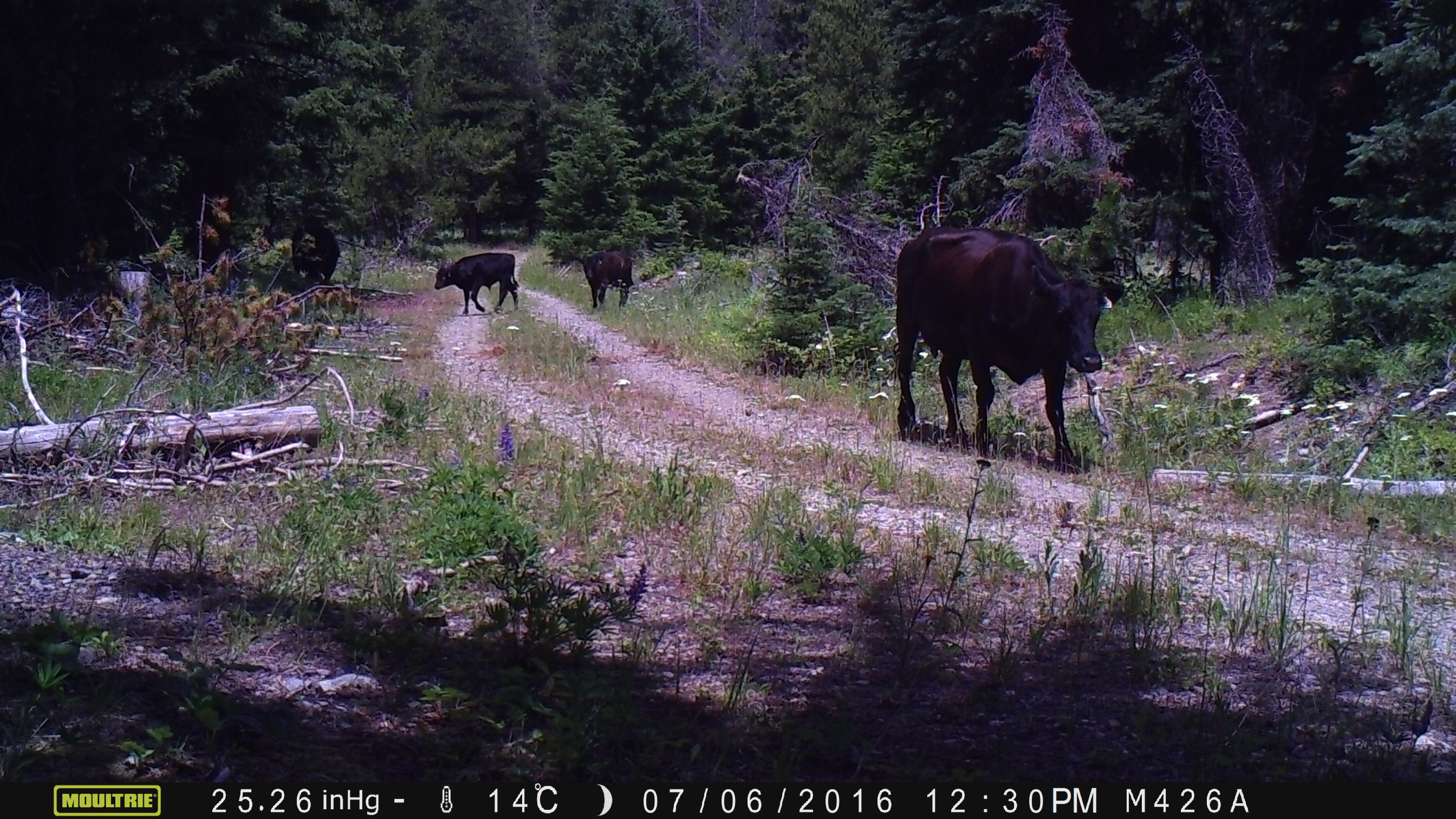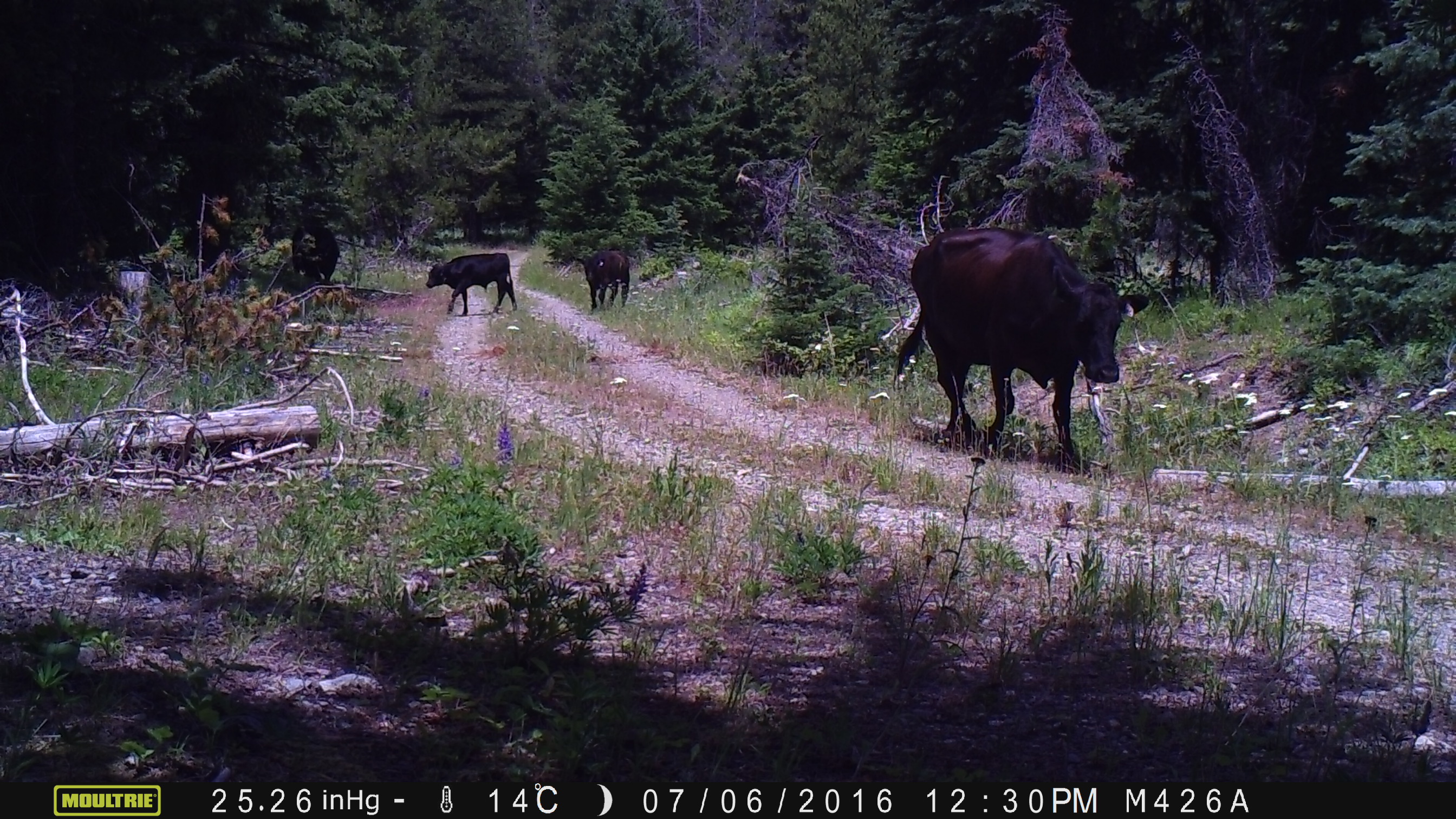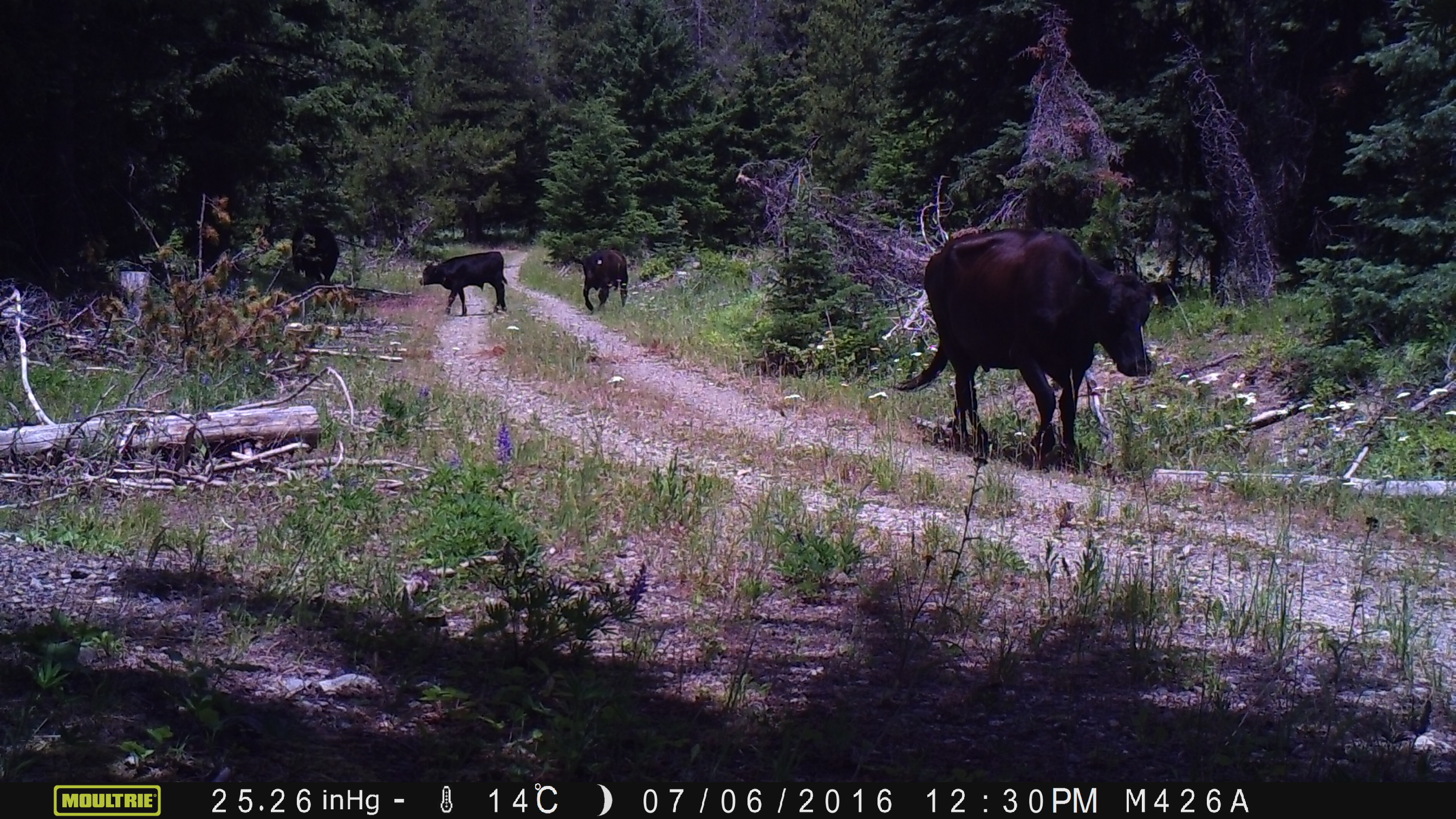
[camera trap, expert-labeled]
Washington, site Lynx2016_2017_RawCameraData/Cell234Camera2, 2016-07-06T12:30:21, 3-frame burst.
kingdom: Animalia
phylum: Chordata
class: Mammalia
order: Artiodactyla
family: Bovidae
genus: Bos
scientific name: Bos taurus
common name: domestic cattle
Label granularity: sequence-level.